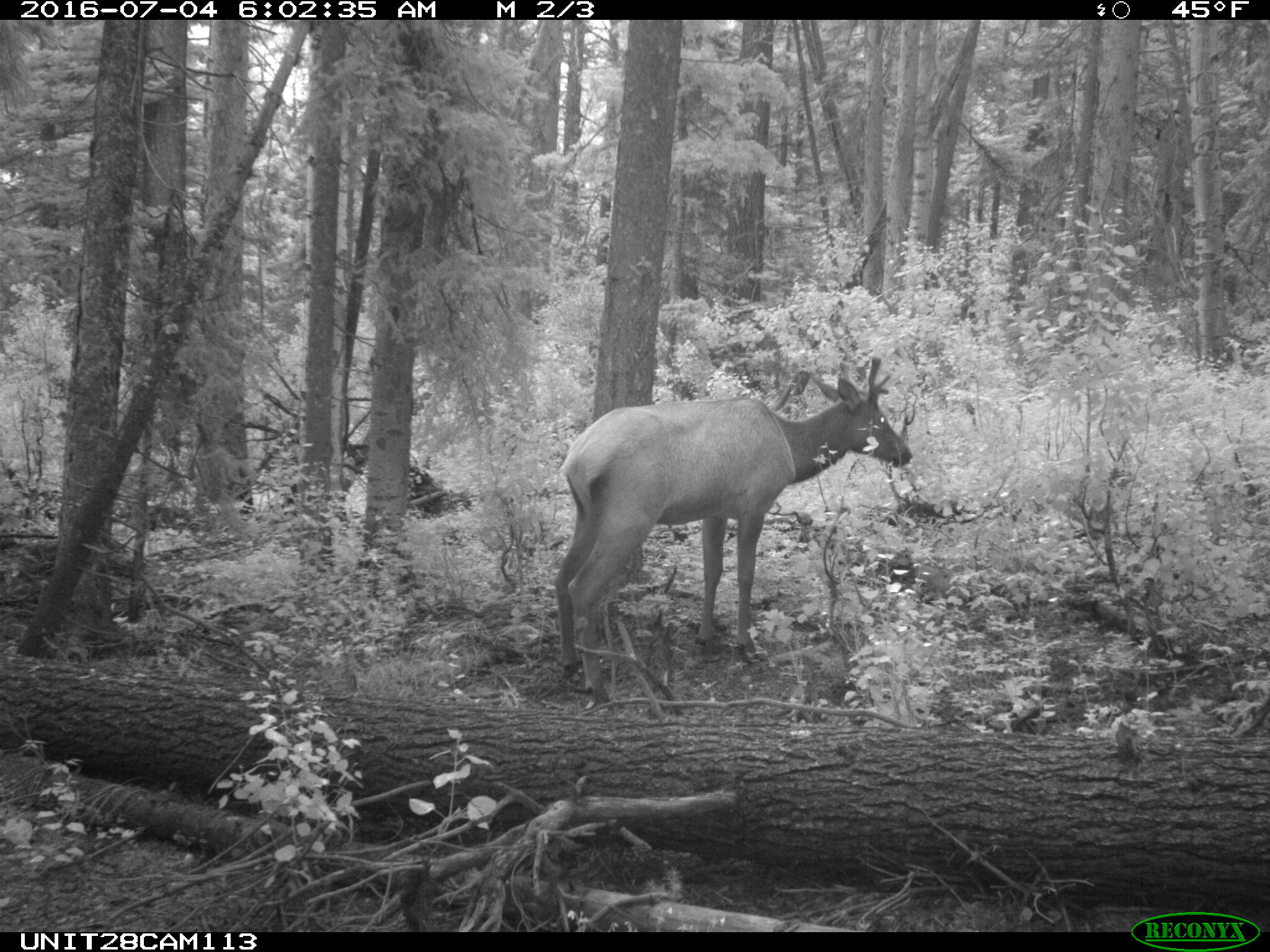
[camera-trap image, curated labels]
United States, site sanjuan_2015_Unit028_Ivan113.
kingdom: Animalia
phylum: Chordata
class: Mammalia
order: Artiodactyla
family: Cervidae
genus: Cervus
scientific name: Cervus elaphus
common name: red deer